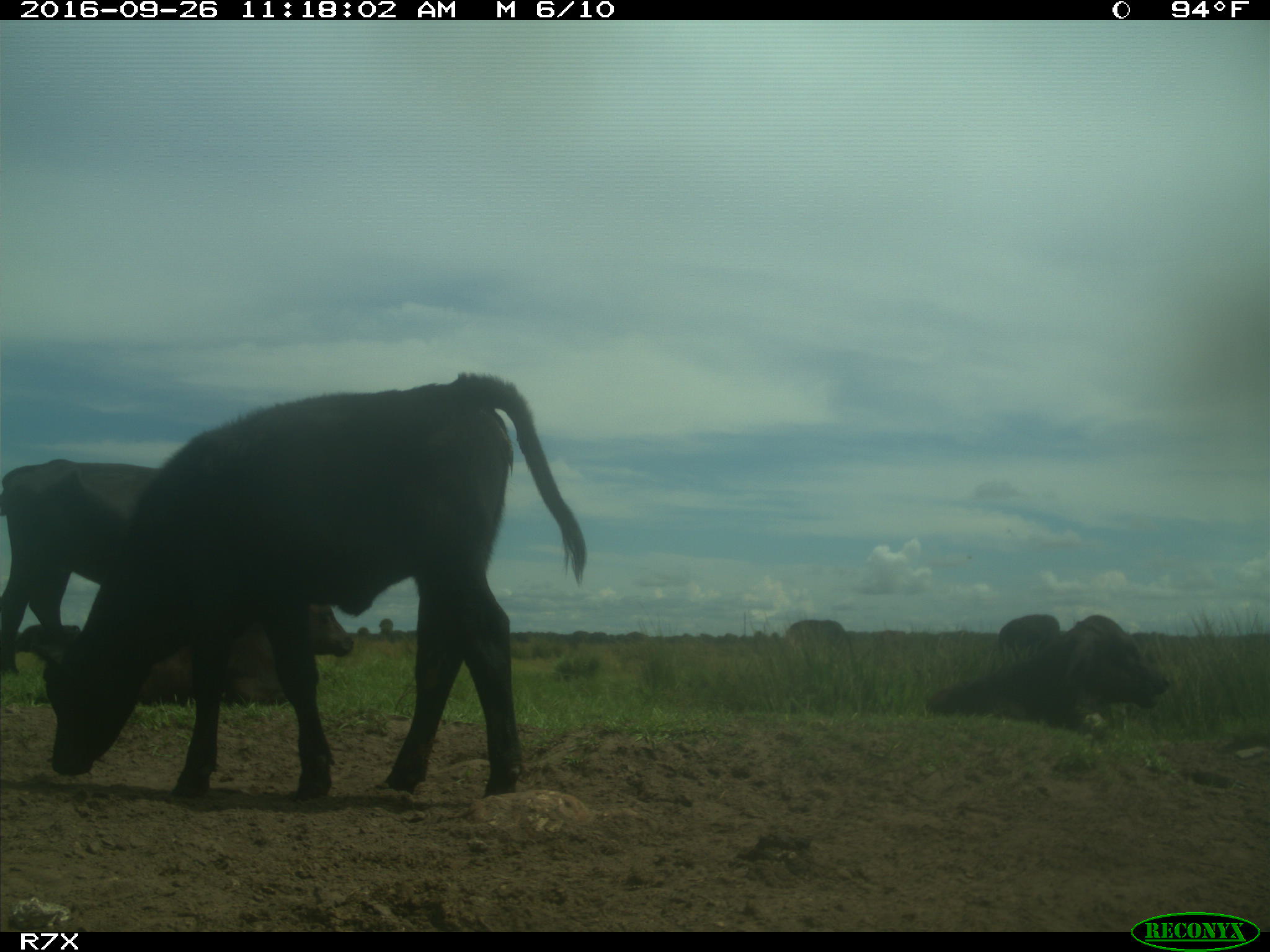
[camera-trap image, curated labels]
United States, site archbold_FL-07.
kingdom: Animalia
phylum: Chordata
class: Mammalia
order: Artiodactyla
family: Bovidae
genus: Bos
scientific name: Bos taurus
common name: domestic cow